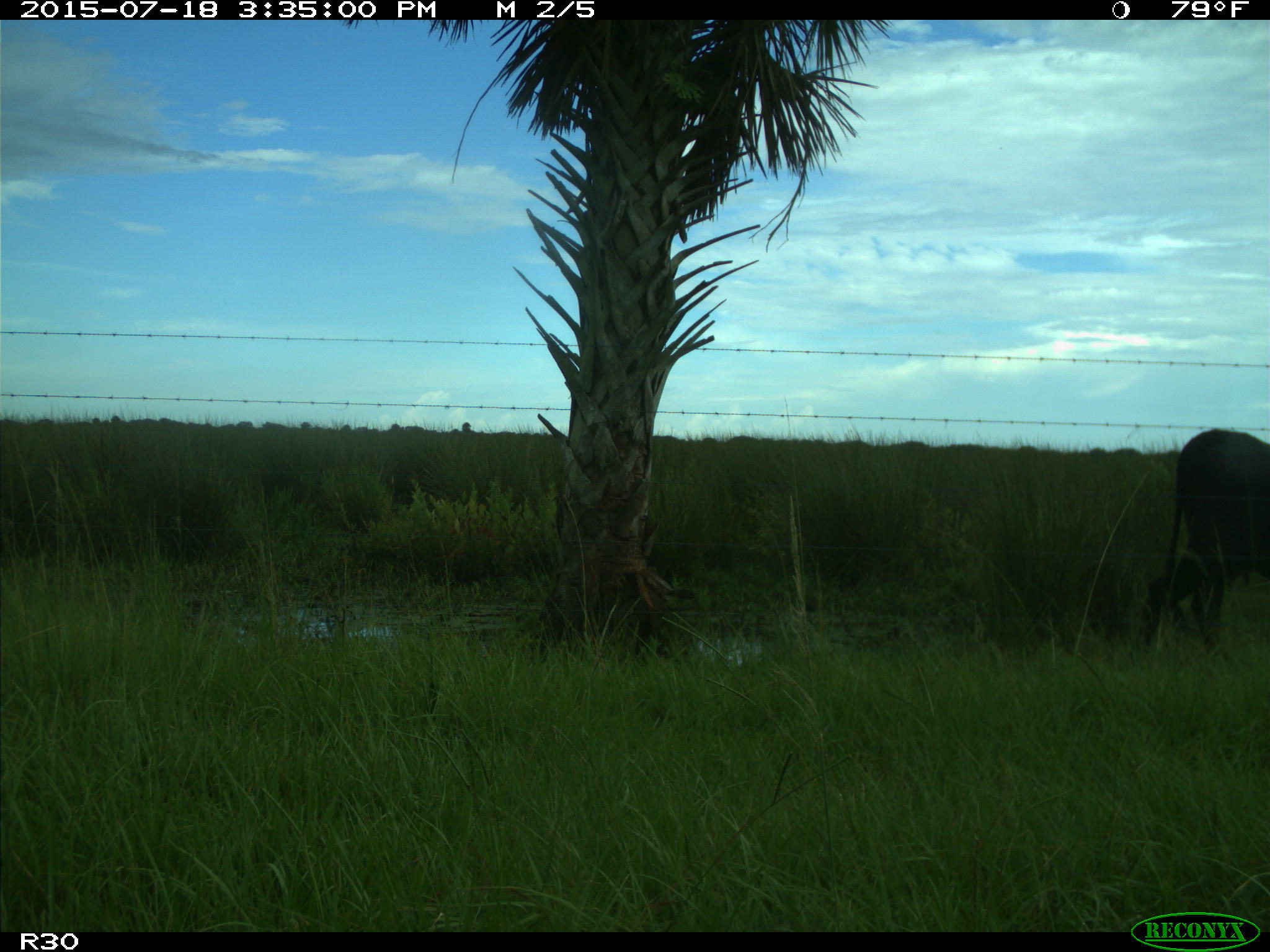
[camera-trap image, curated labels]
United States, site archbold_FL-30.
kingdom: Animalia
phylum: Chordata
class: Mammalia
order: Artiodactyla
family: Bovidae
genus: Bos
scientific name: Bos taurus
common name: domestic cow